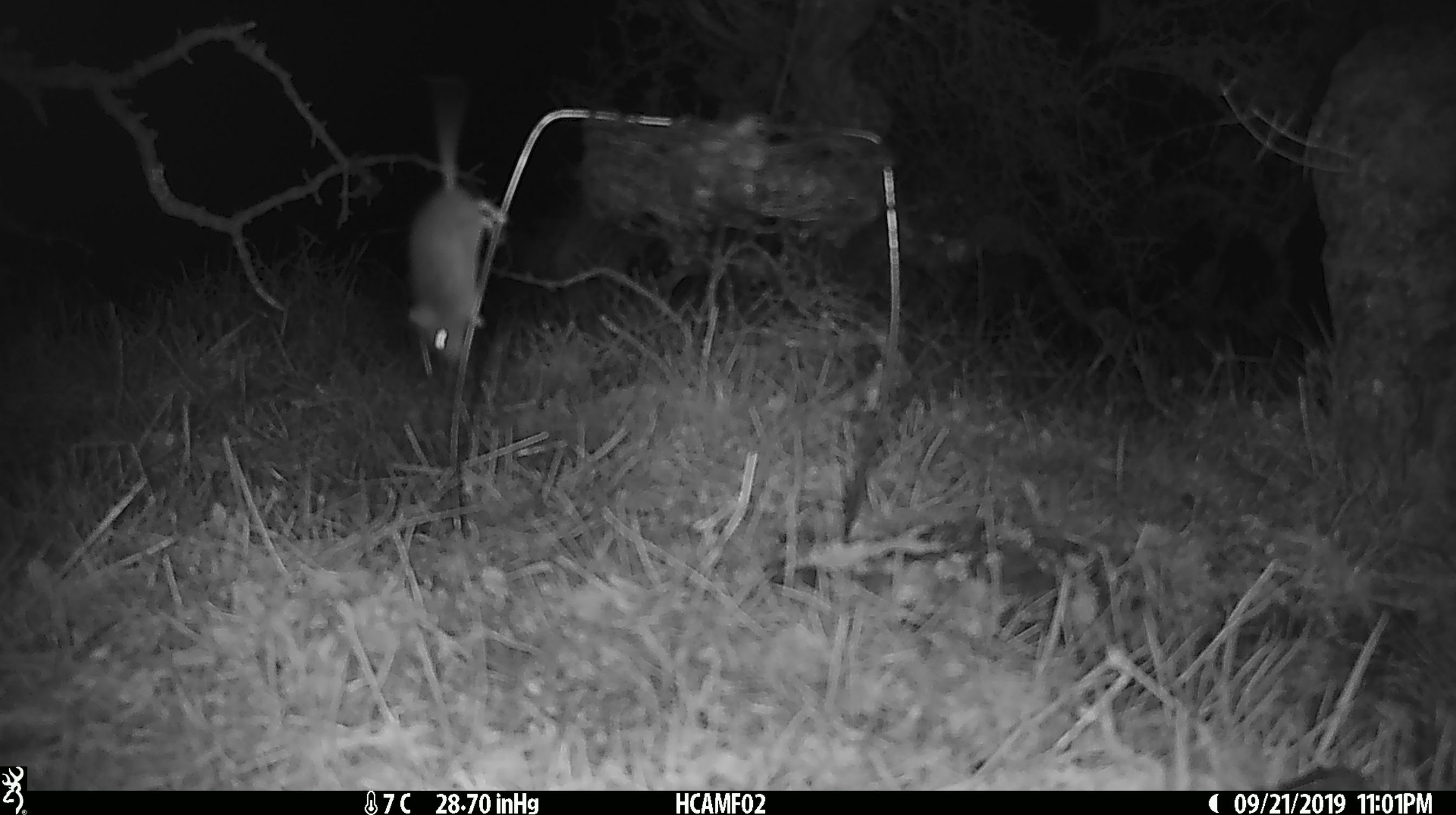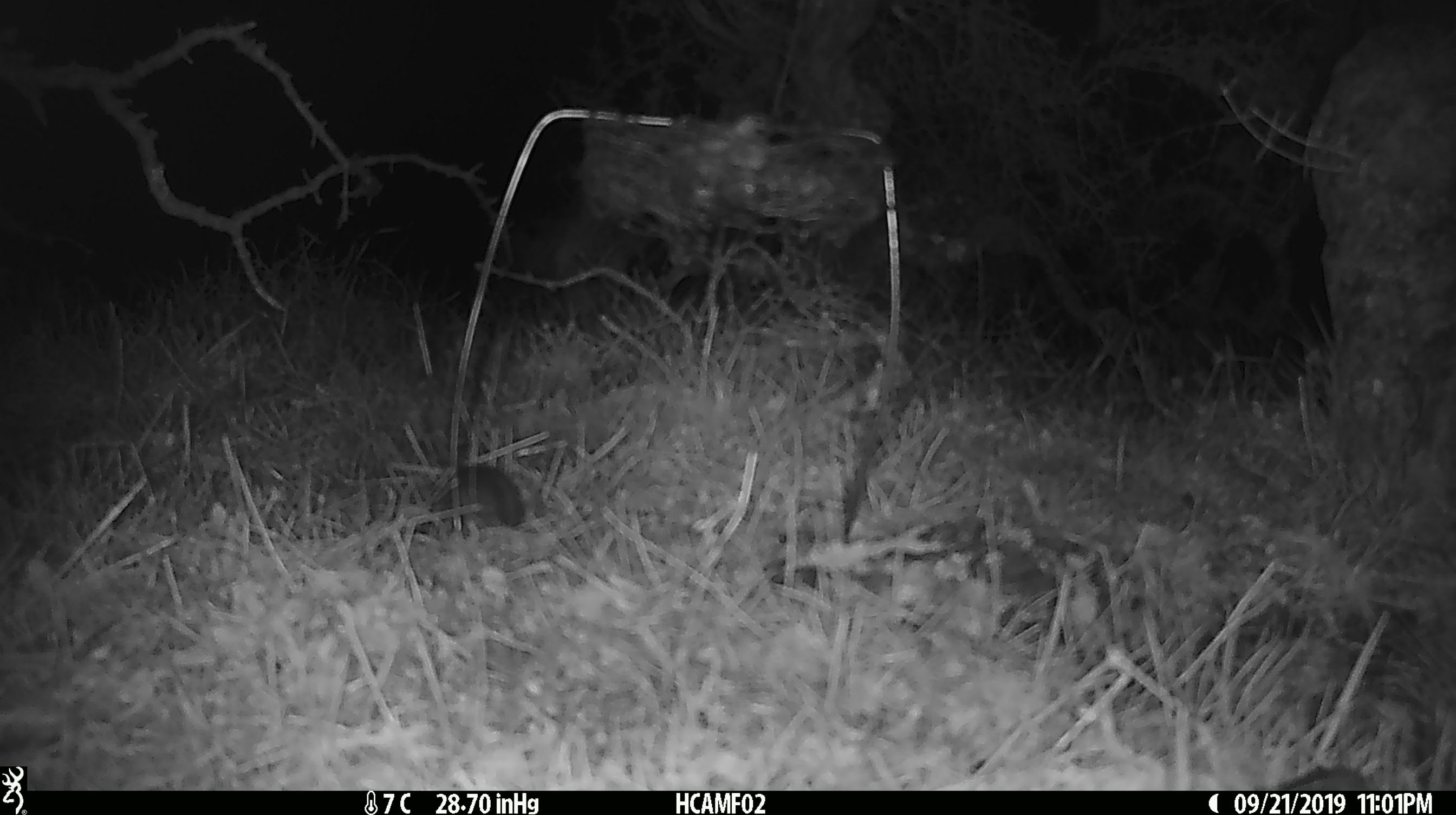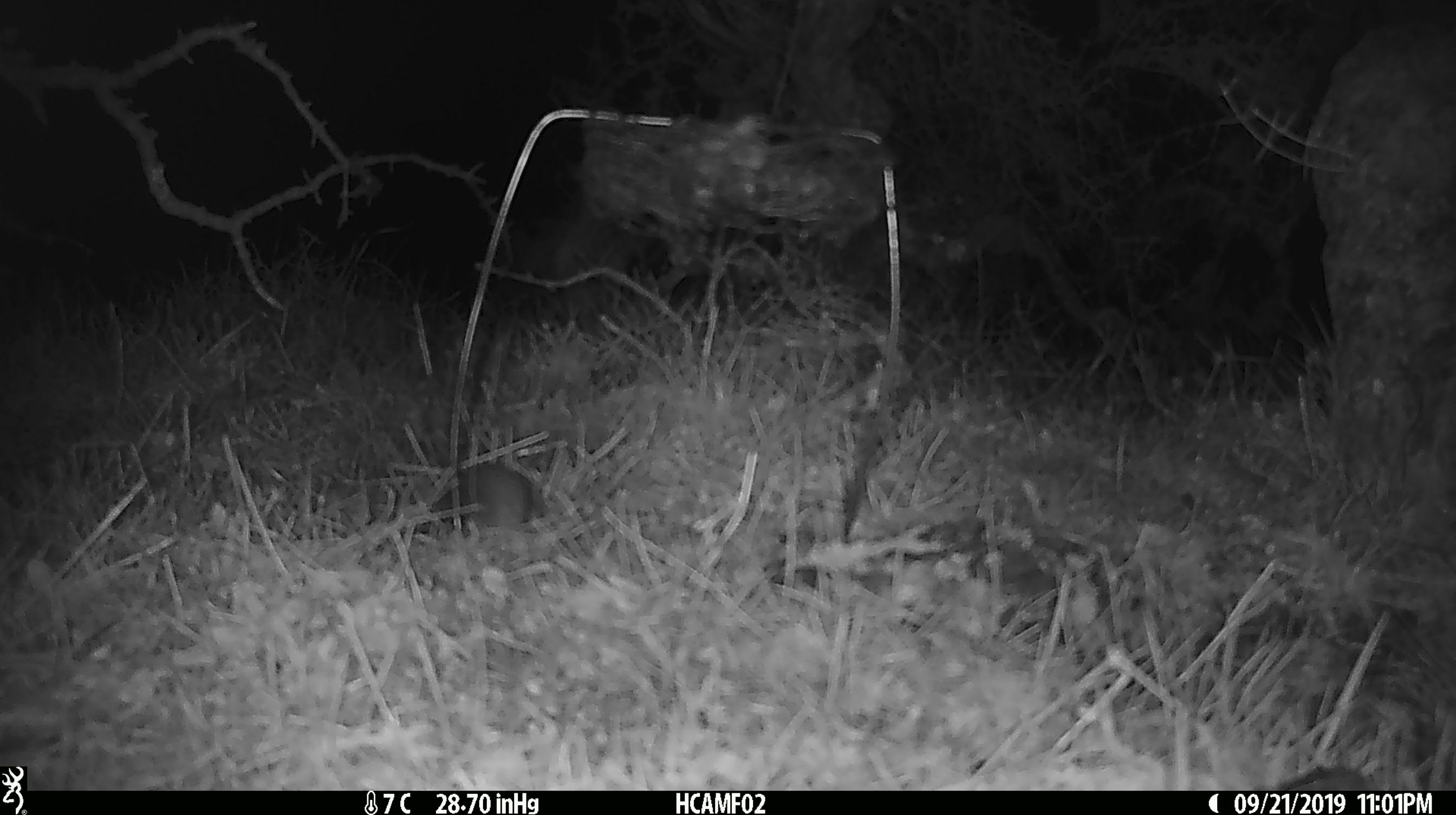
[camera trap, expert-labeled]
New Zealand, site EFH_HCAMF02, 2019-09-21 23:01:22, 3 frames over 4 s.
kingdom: Animalia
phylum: Chordata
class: Mammalia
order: Rodentia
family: Muridae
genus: Mus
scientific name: Mus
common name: mouse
Mouse (Mus).